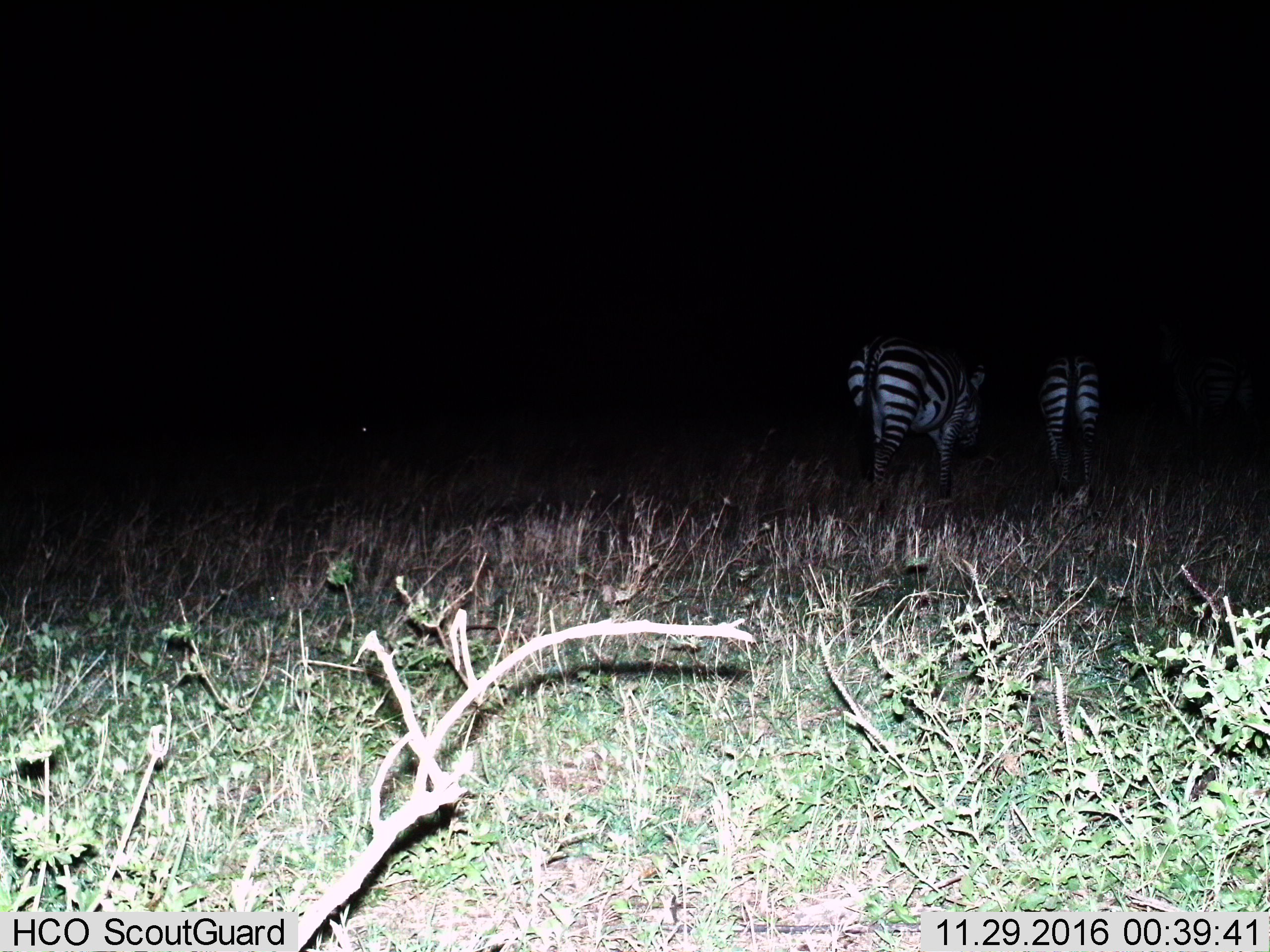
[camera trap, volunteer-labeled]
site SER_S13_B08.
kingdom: Animalia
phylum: Chordata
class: Mammalia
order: Perissodactyla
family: Equidae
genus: Equus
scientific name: Equus quagga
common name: plains zebra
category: zebraplains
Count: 2.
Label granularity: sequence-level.